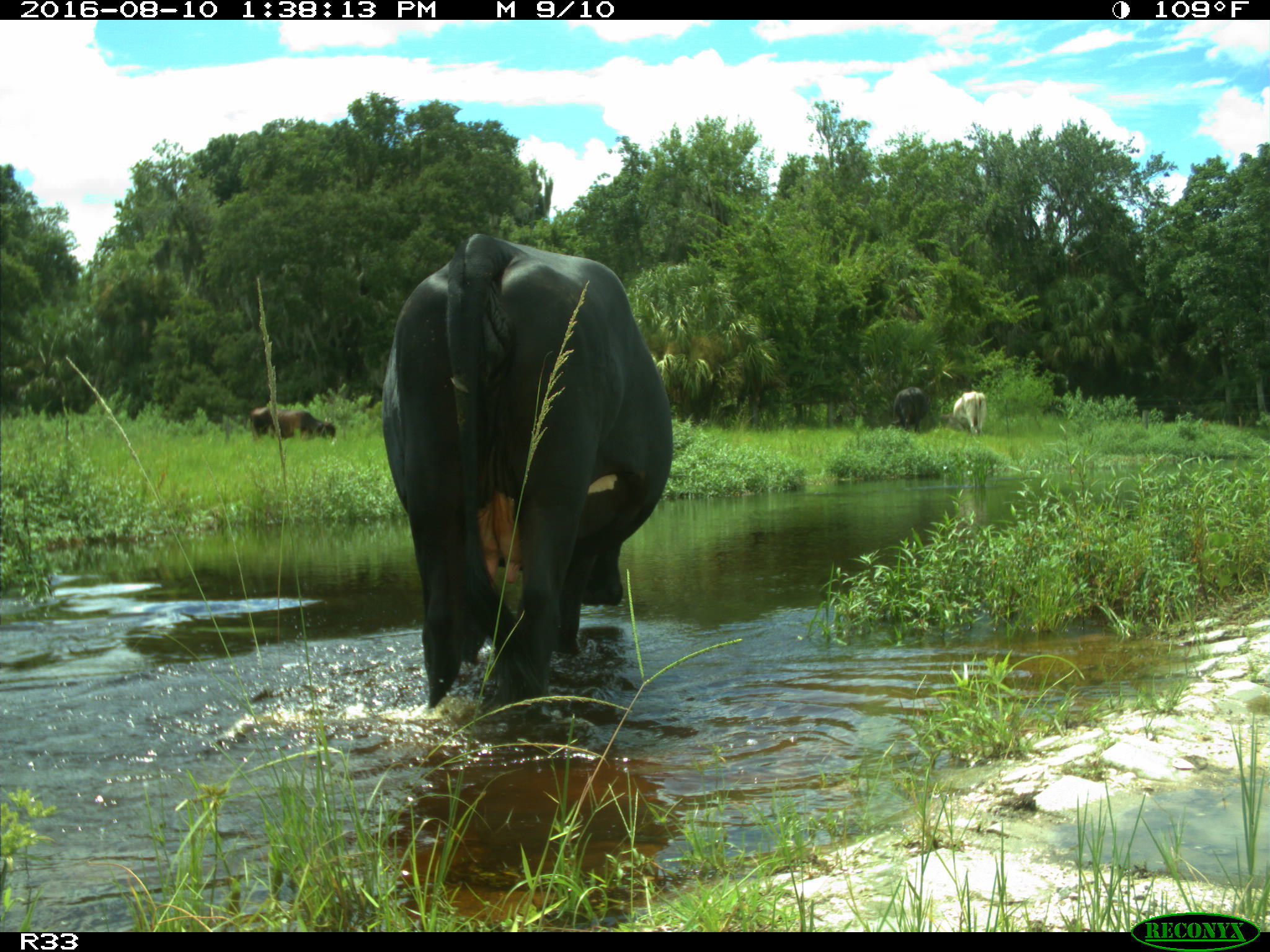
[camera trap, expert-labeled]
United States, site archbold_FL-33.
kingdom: Animalia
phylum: Chordata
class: Mammalia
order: Artiodactyla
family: Bovidae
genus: Bos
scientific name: Bos taurus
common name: domestic cow